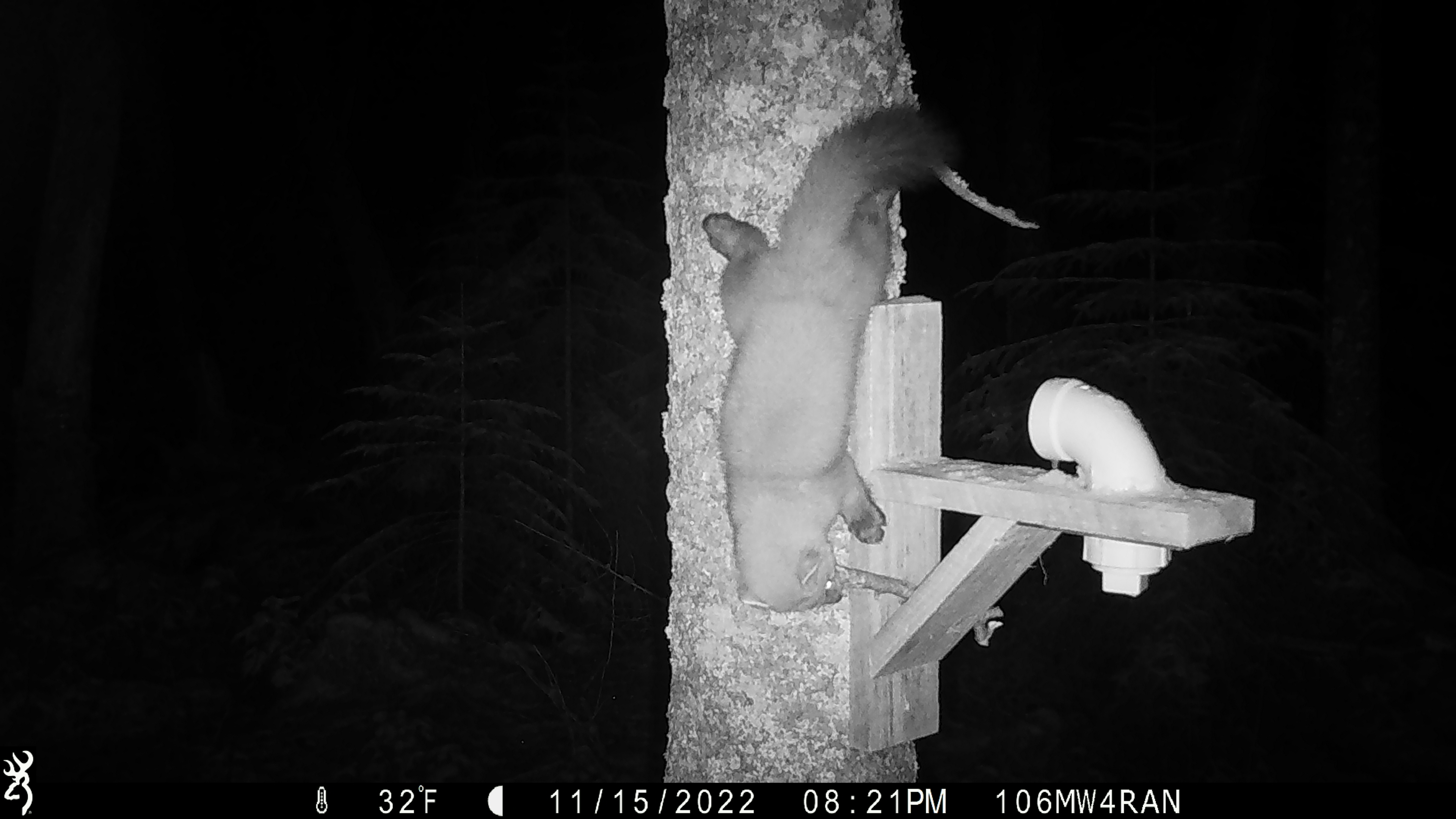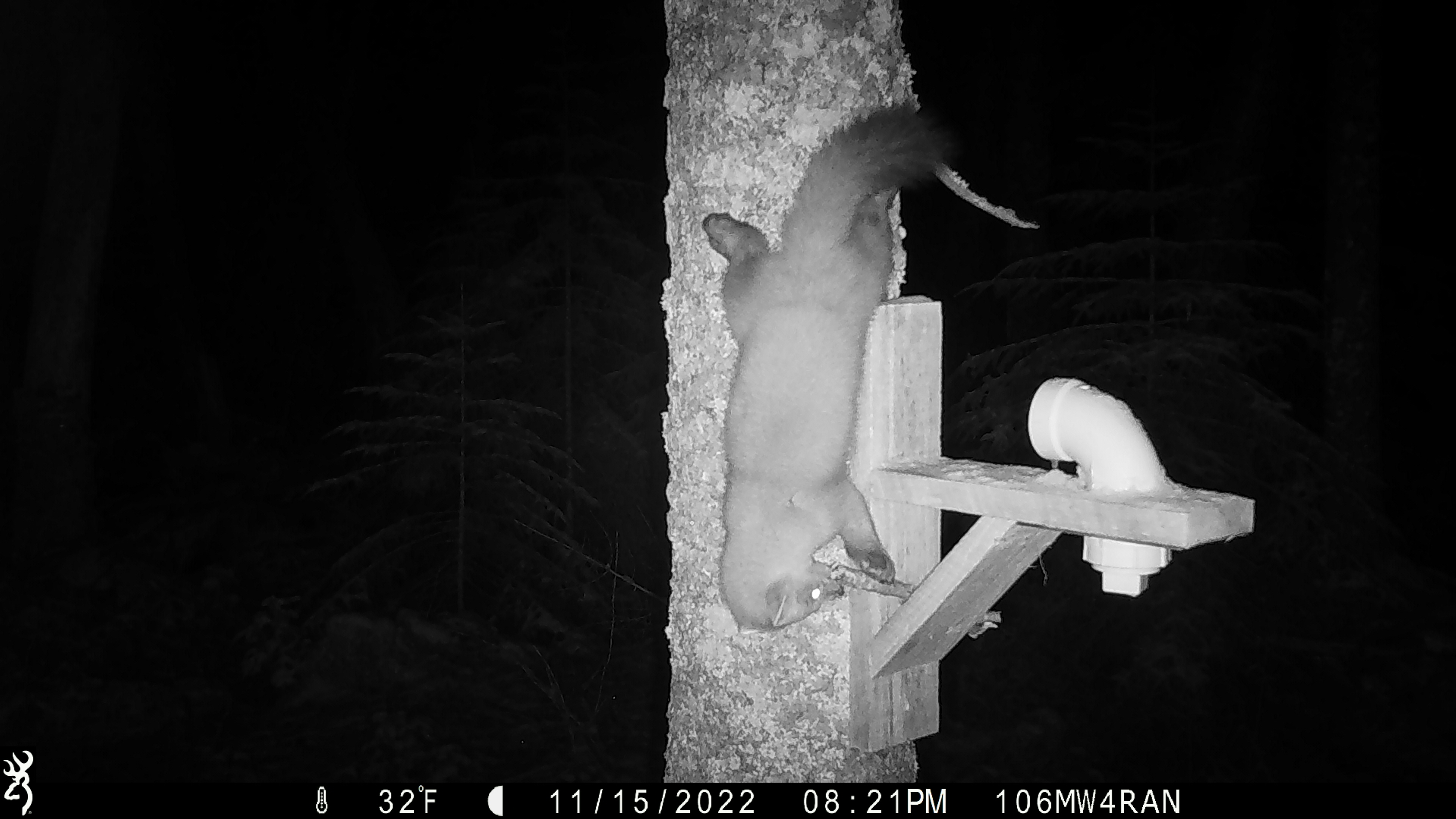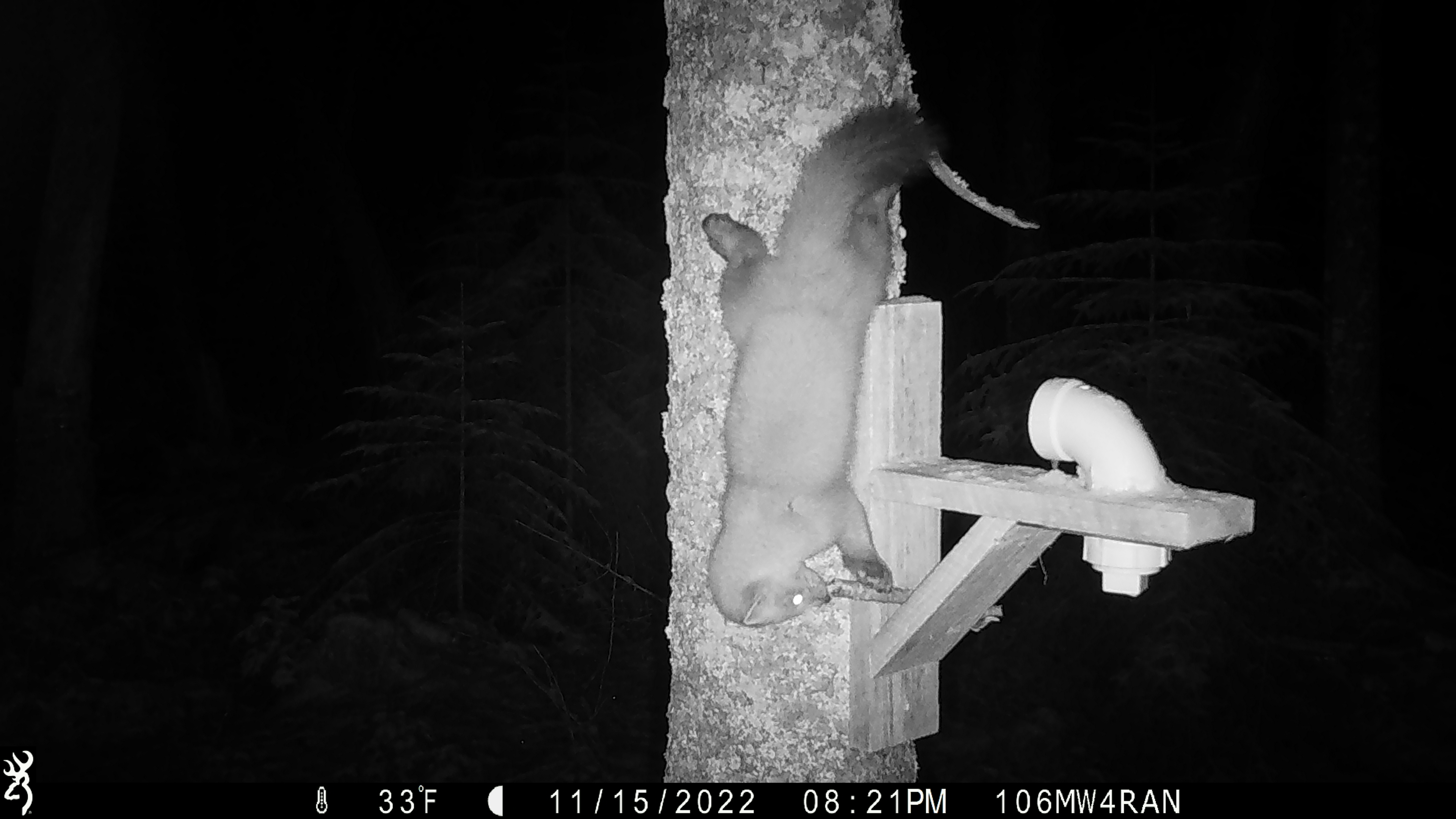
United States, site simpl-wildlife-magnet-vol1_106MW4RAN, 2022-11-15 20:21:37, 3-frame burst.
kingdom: Animalia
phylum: Chordata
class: Mammalia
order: Carnivora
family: Mustelidae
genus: Martes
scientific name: Martes americana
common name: american marten